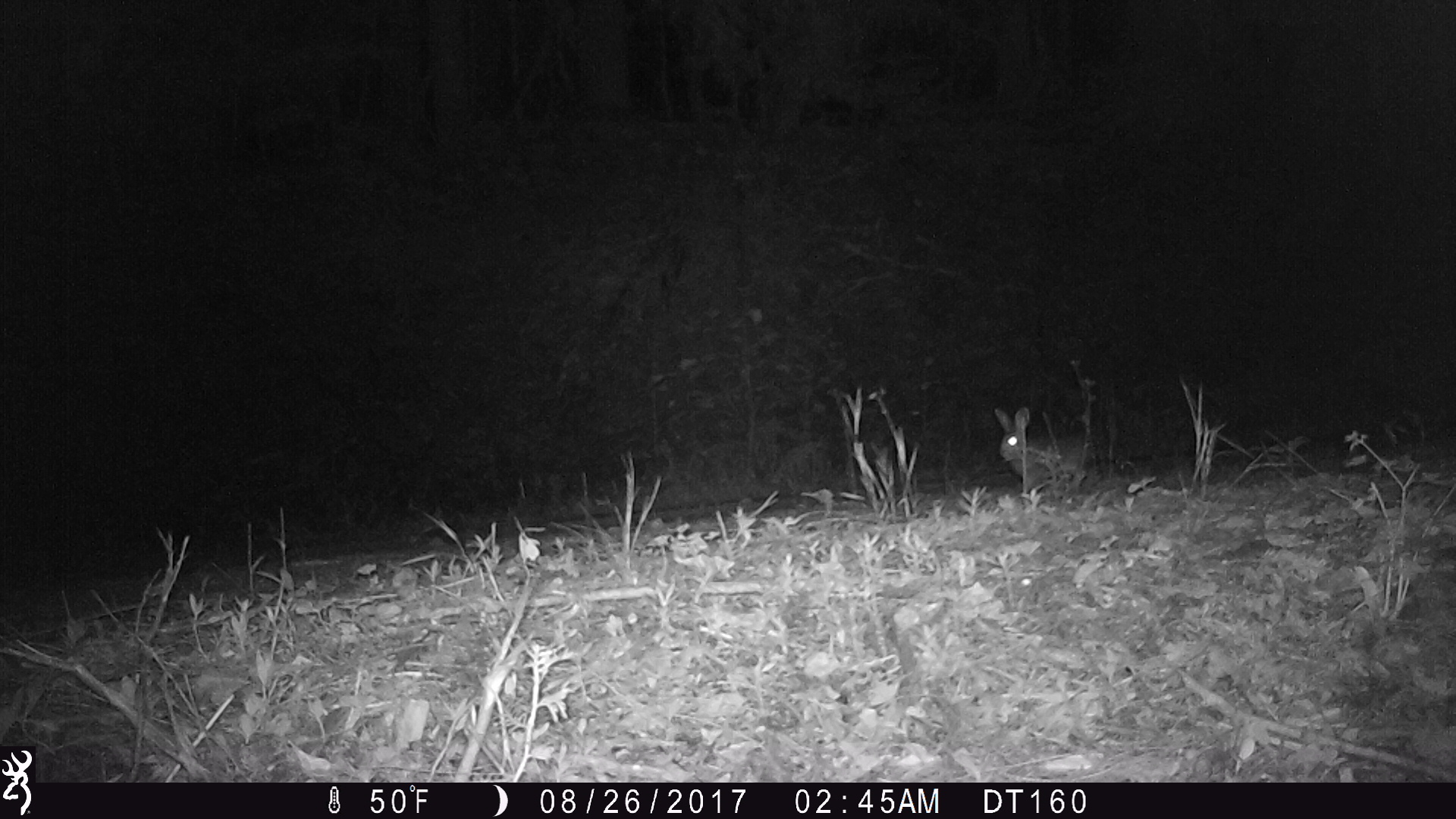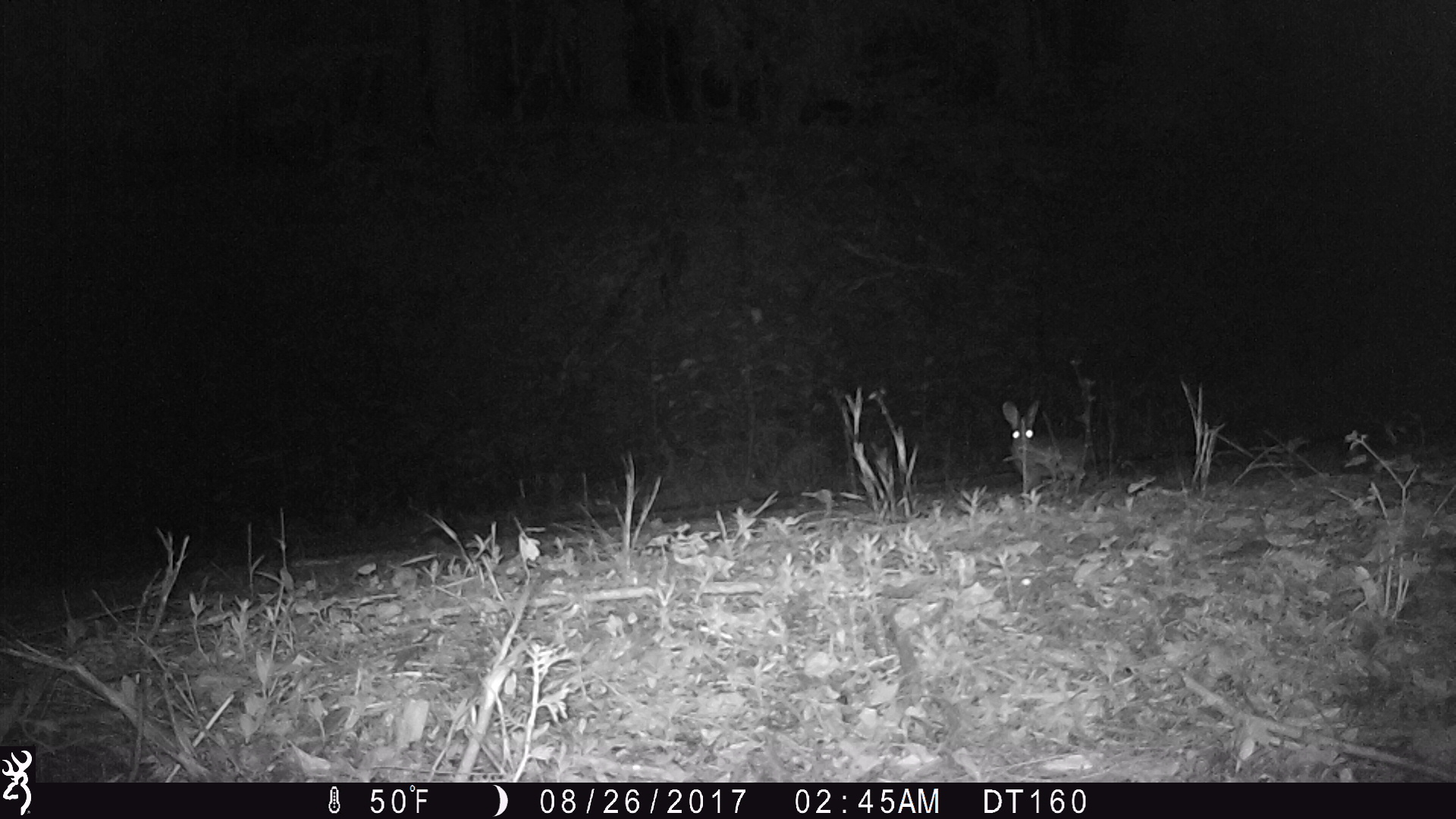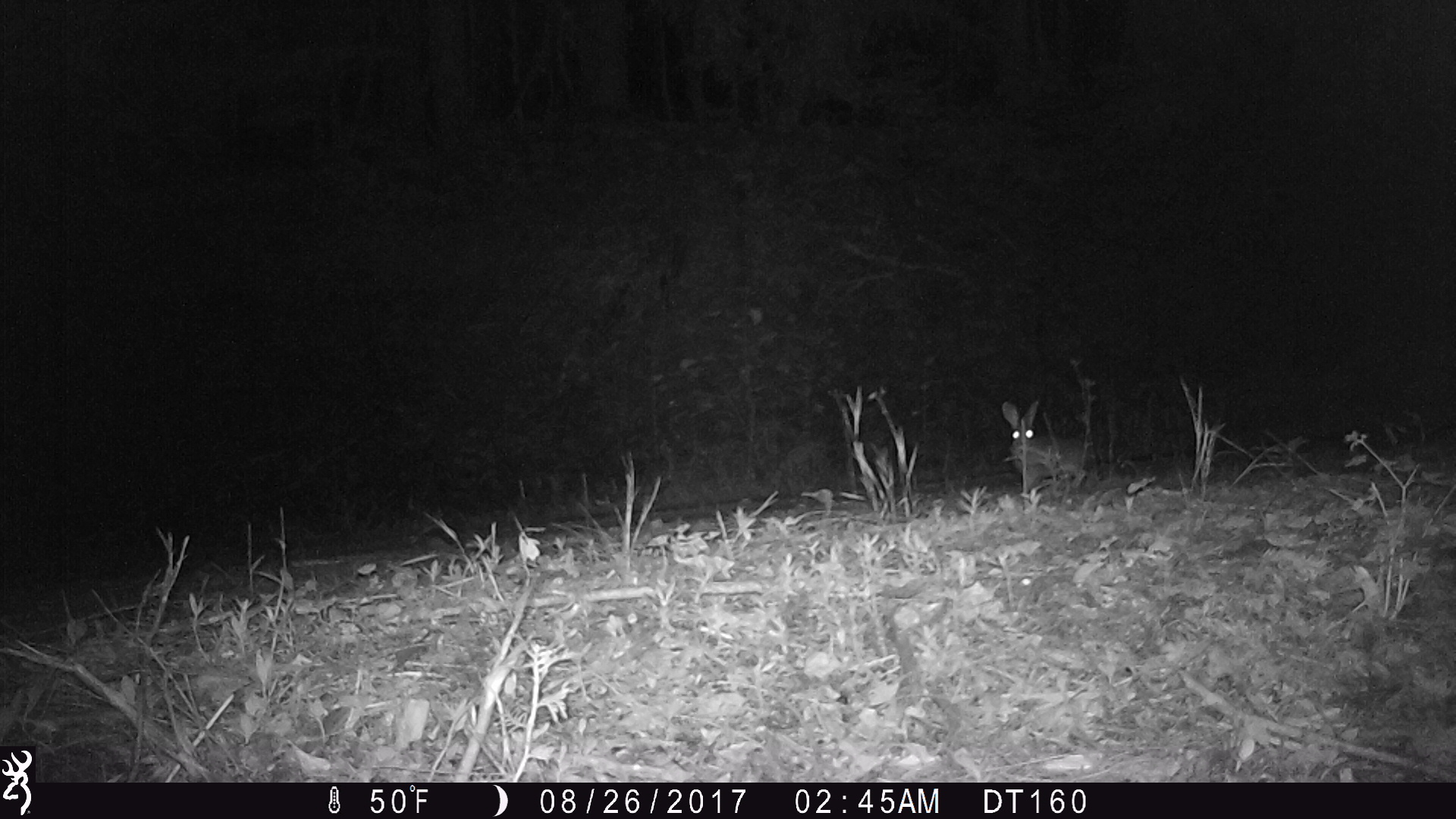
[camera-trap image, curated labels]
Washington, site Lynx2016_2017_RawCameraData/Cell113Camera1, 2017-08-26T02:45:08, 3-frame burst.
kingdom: Animalia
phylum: Chordata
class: Mammalia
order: Lagomorpha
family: Leporidae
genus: Lepus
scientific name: Lepus americanus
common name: snowshoe hare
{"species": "Lepus americanus (snowshoe hare)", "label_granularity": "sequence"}